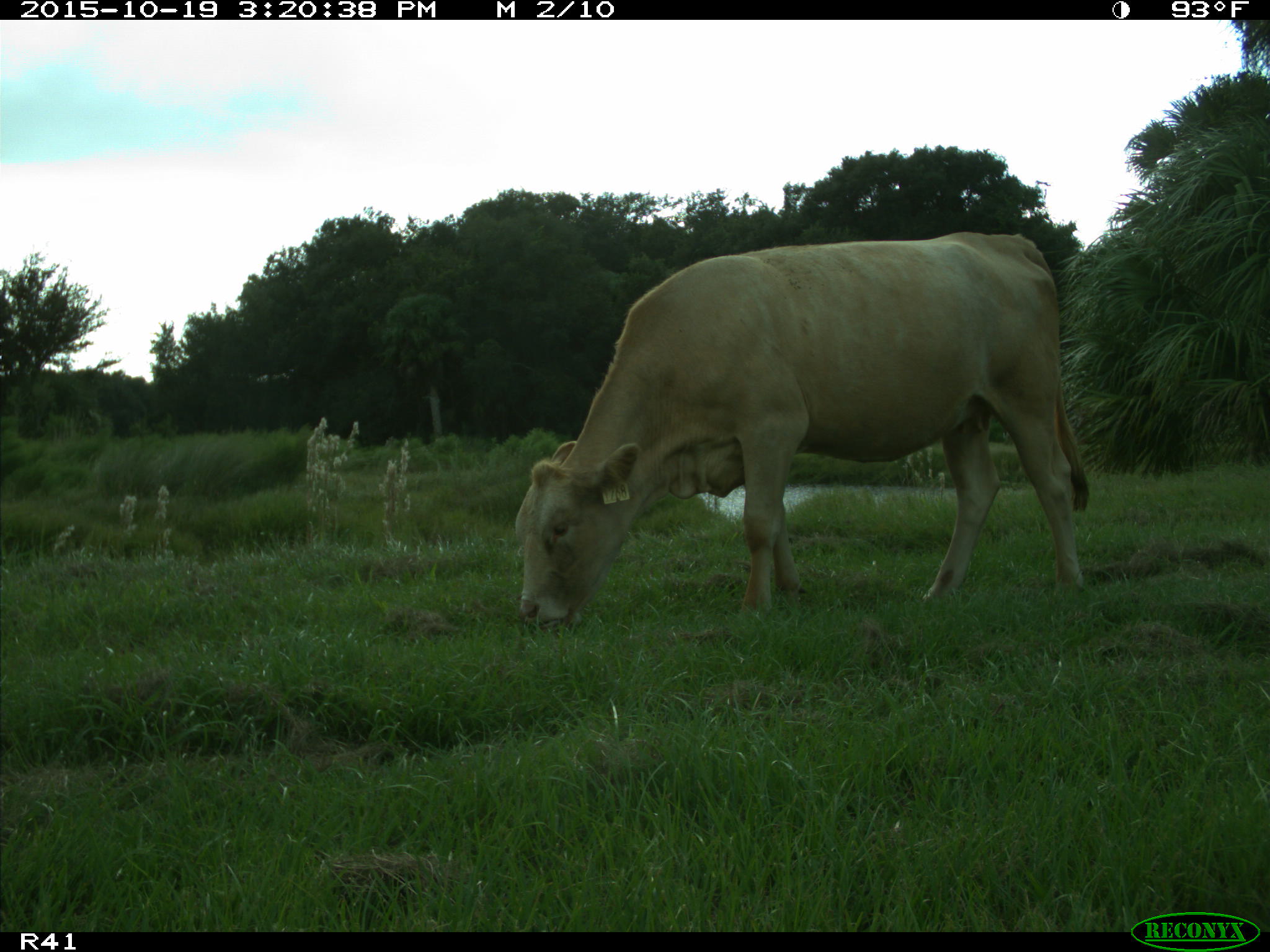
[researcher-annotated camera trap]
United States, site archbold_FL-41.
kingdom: Animalia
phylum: Chordata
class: Mammalia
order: Artiodactyla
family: Bovidae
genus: Bos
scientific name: Bos taurus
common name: domestic cow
Bos taurus (domestic cow).